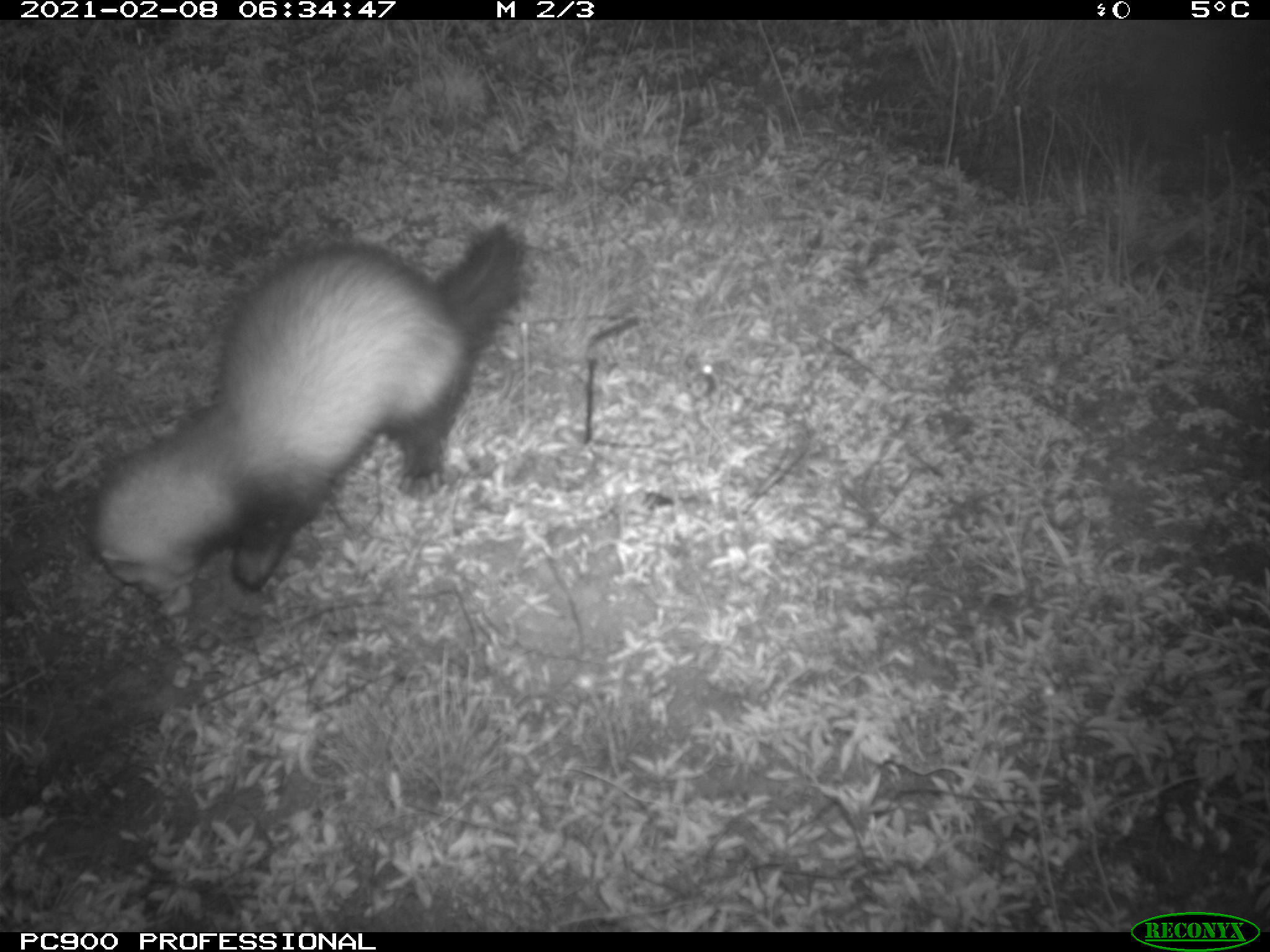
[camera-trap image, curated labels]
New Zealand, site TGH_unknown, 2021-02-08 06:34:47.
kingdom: Animalia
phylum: Chordata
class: Mammalia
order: Carnivora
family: Mustelidae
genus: Mustela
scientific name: Mustela furo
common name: ferret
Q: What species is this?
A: Ferret (Mustela furo).